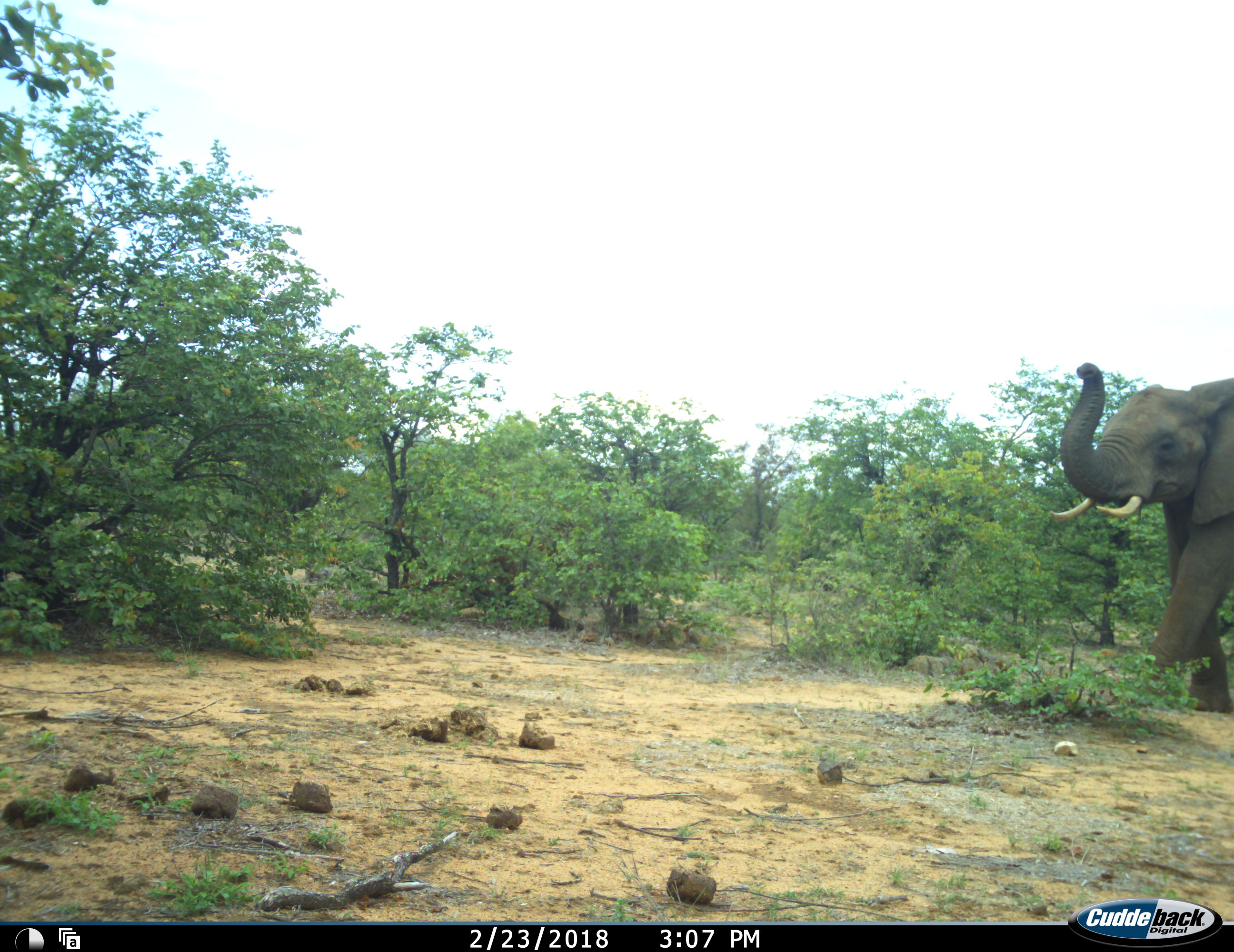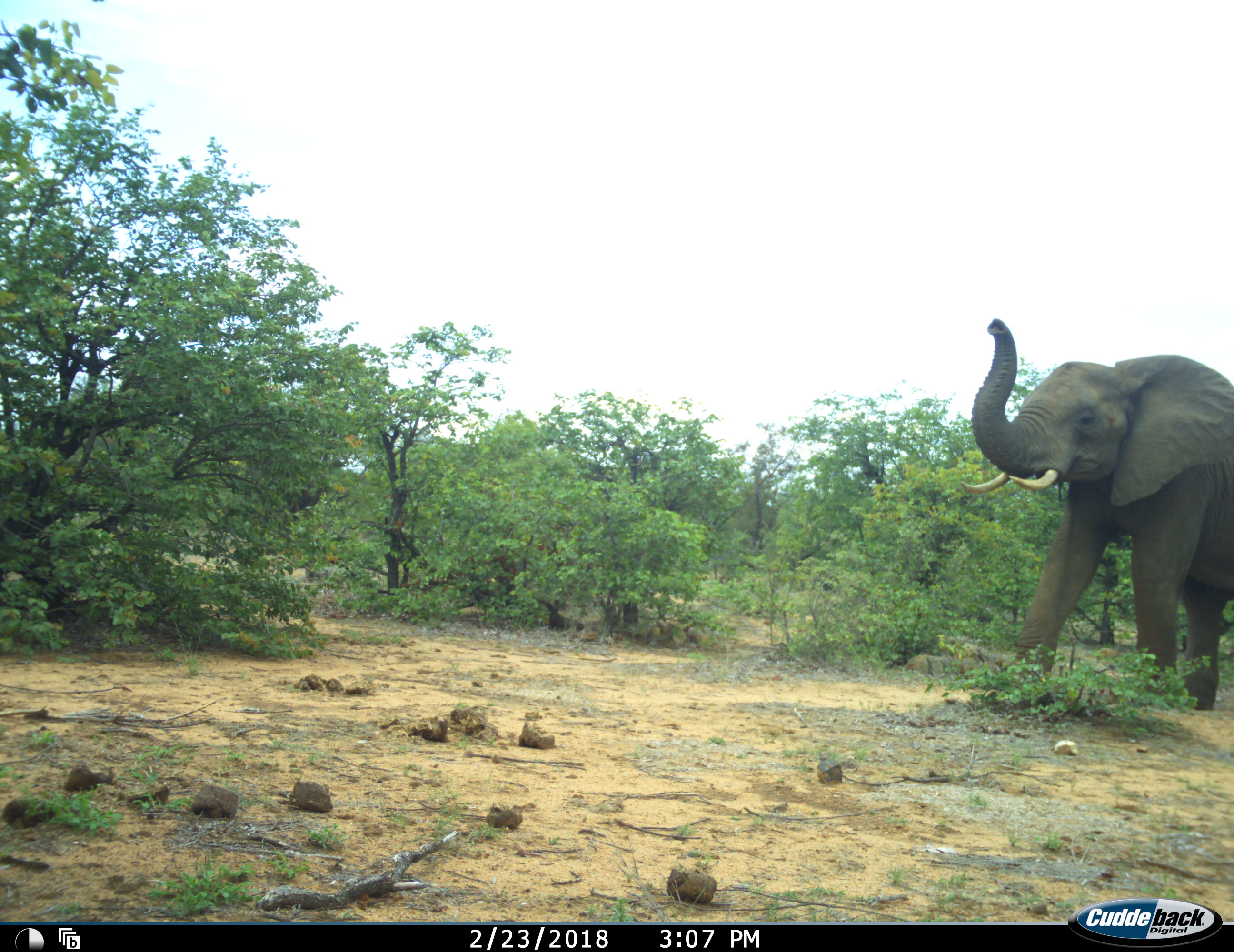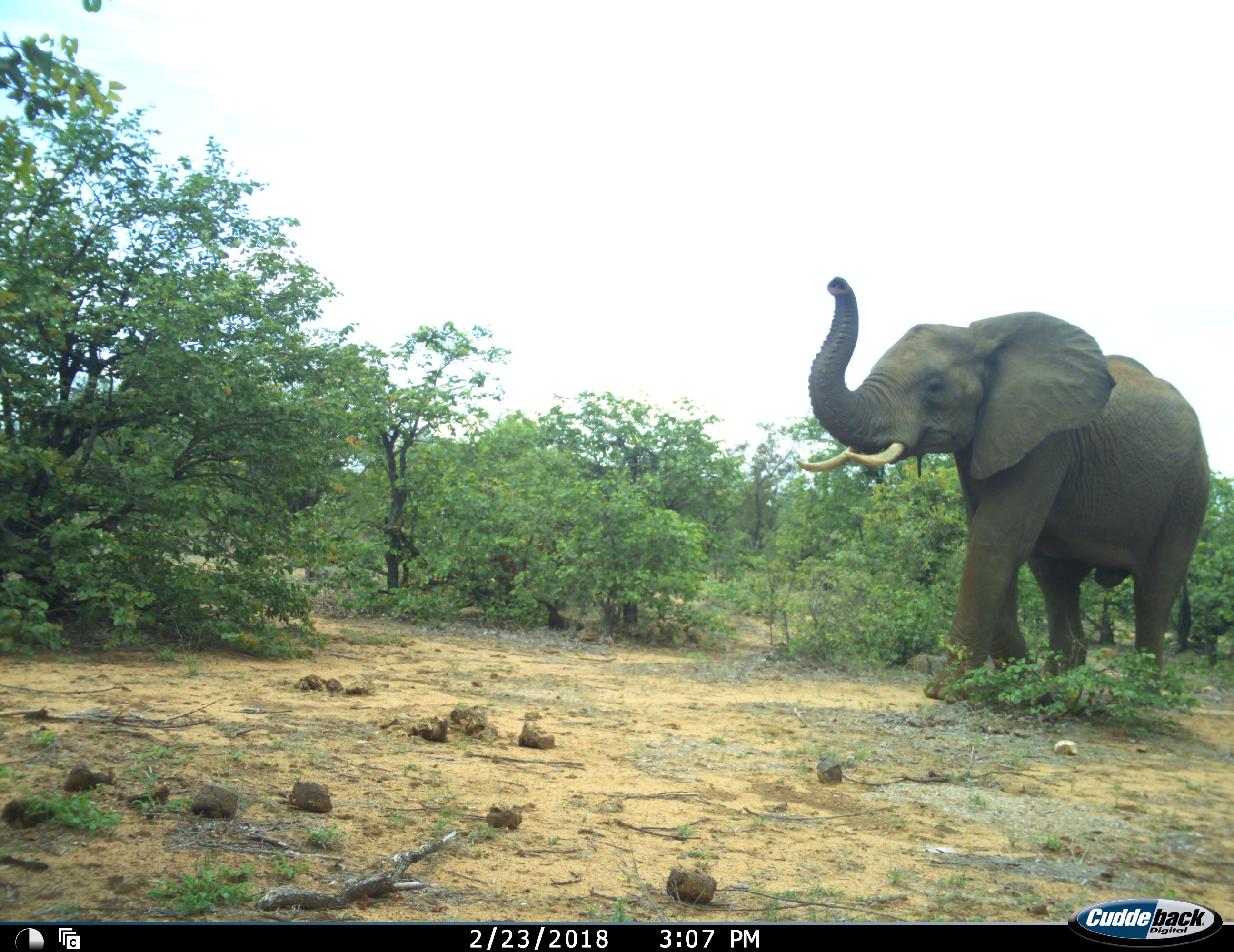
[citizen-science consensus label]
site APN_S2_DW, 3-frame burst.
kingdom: Animalia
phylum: Chordata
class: Mammalia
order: Proboscidea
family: Elephantidae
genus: Loxodonta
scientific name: Loxodonta africana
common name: african bush elephant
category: elephant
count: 1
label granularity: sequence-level